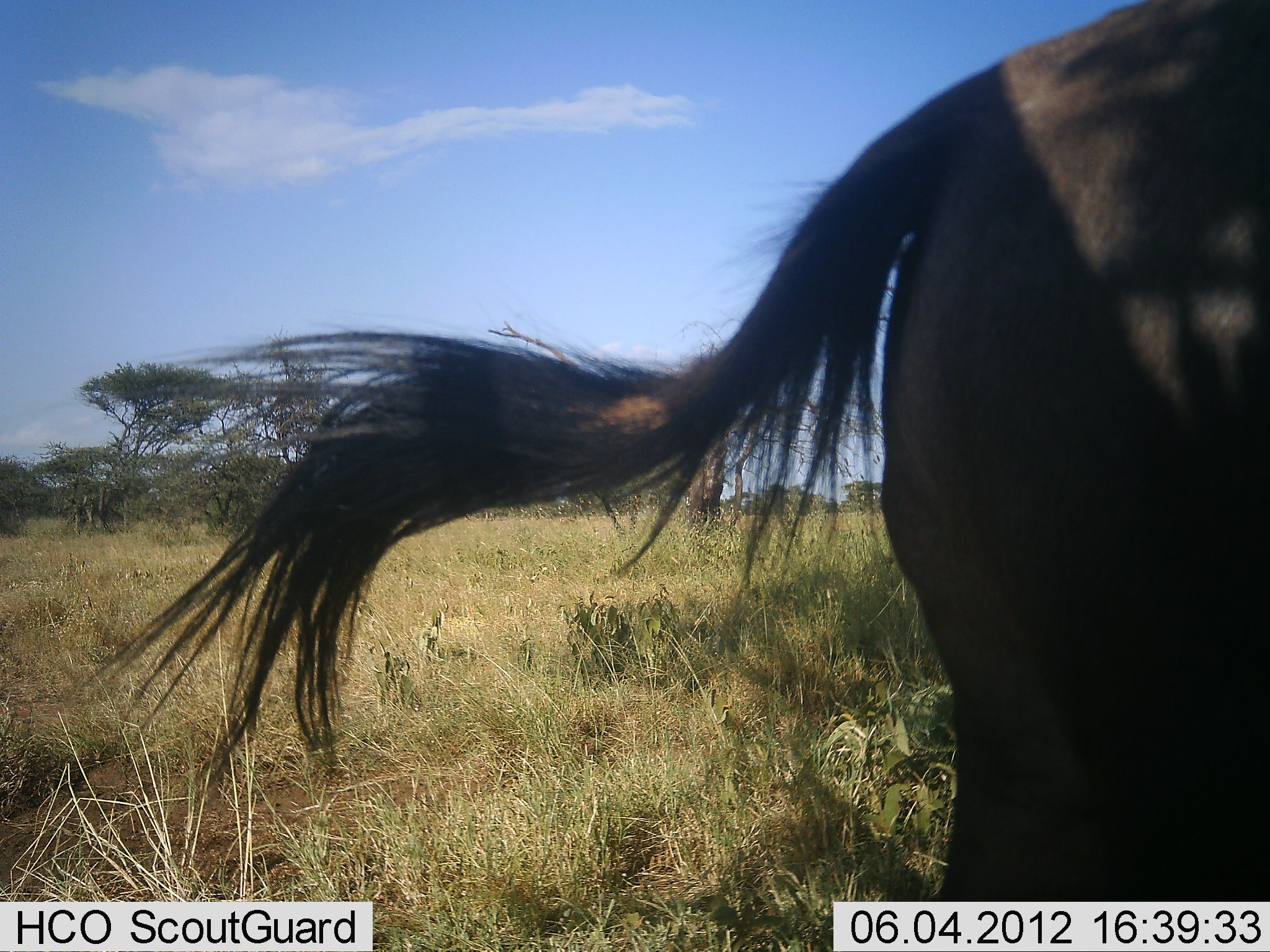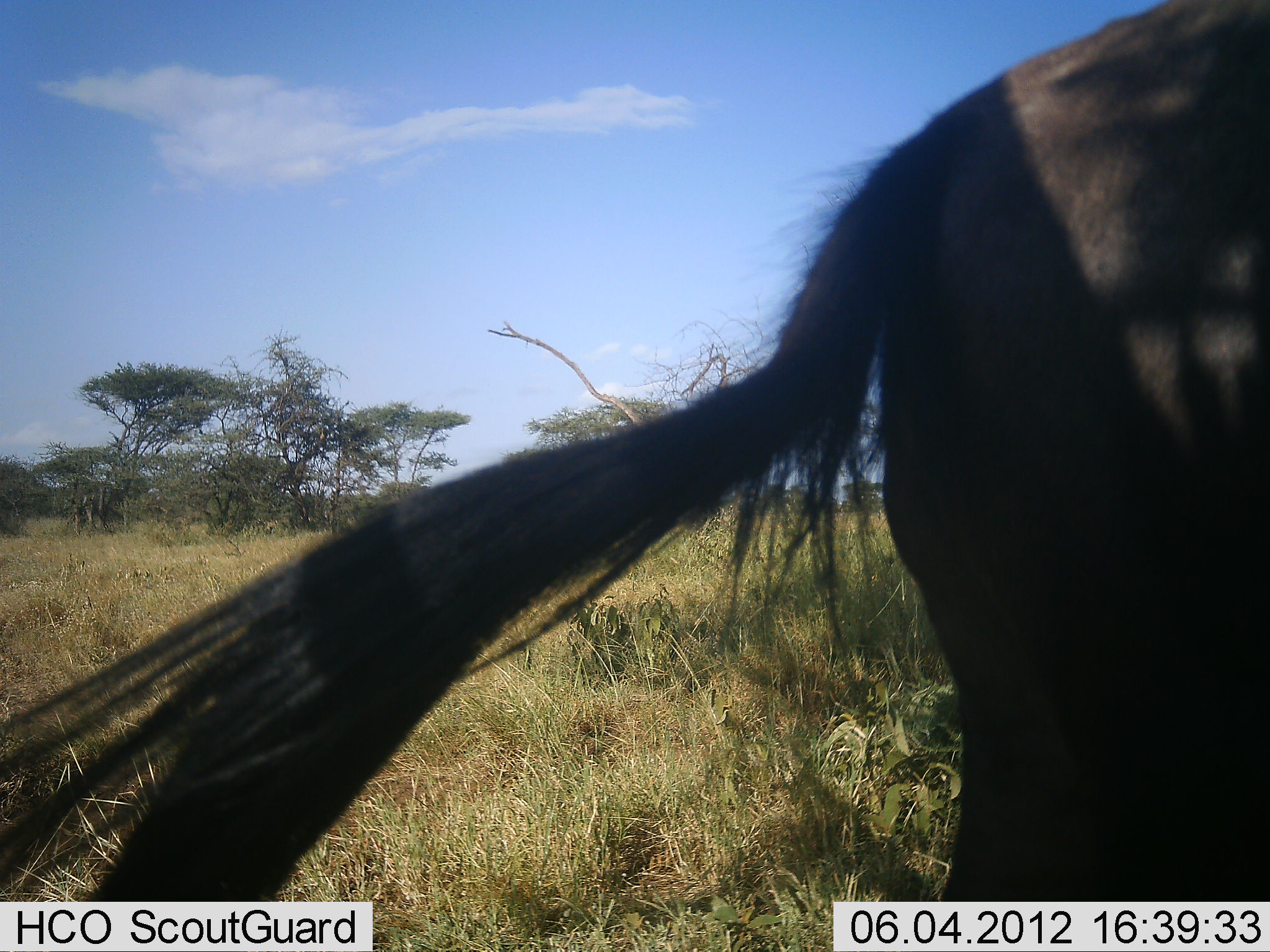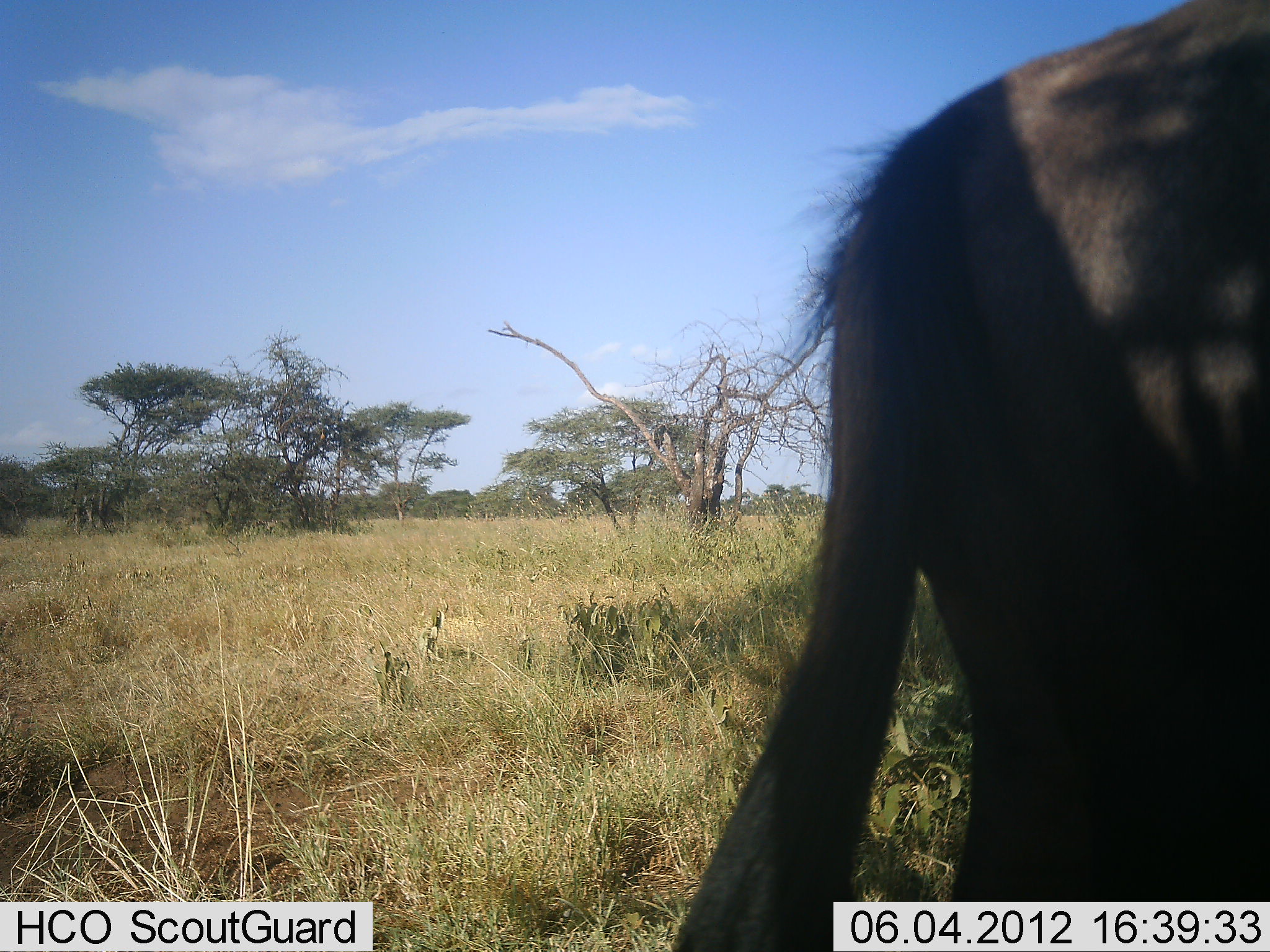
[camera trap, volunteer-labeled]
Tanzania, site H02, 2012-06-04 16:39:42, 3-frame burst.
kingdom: Animalia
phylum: Chordata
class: Mammalia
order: Artiodactyla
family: Bovidae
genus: Connochaetes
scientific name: Connochaetes taurinus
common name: blue wildebeest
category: wildebeest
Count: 1.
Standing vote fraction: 90%.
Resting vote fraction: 0%.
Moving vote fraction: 10%.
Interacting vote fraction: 0%.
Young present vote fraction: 0%.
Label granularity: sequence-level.